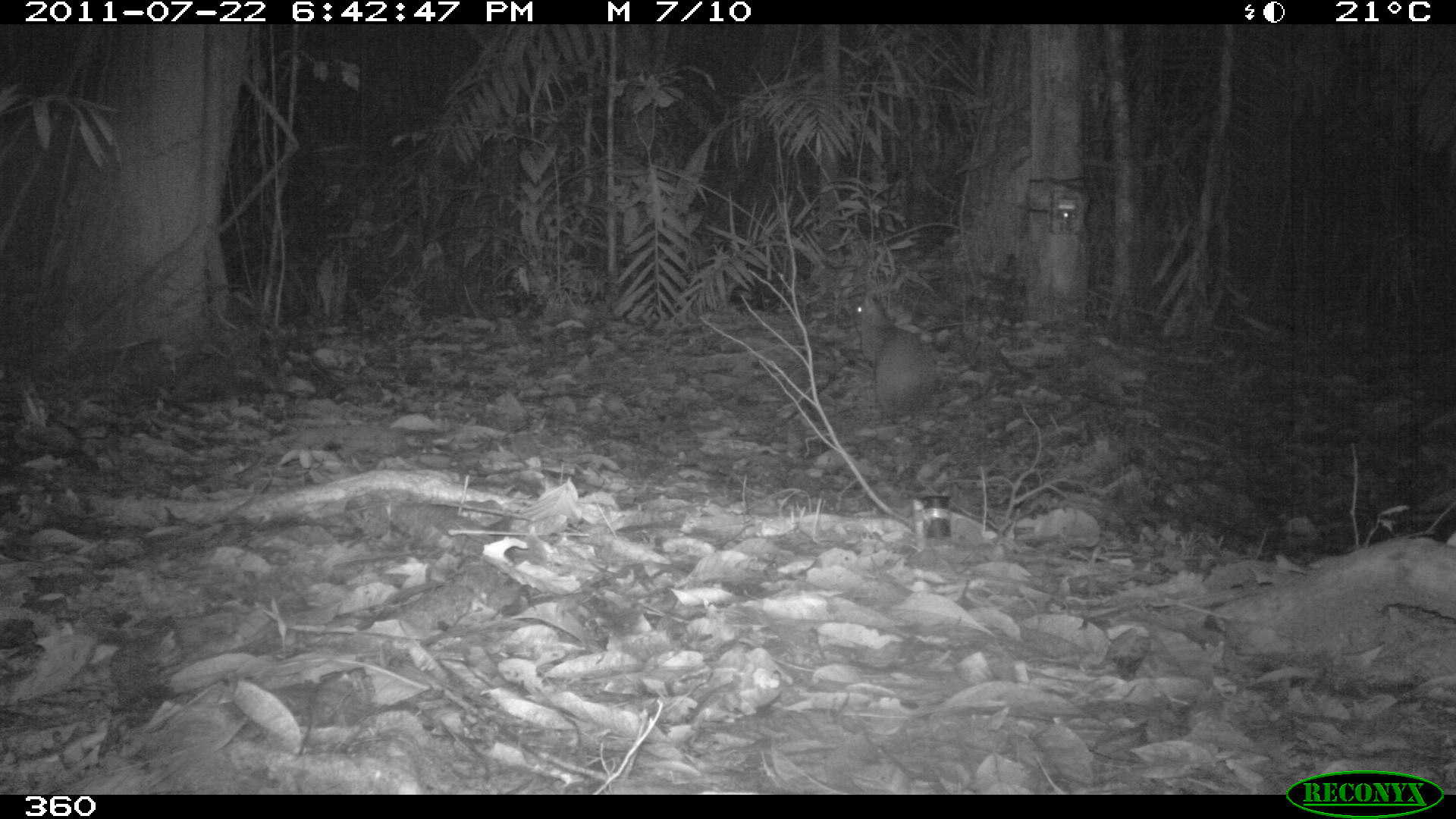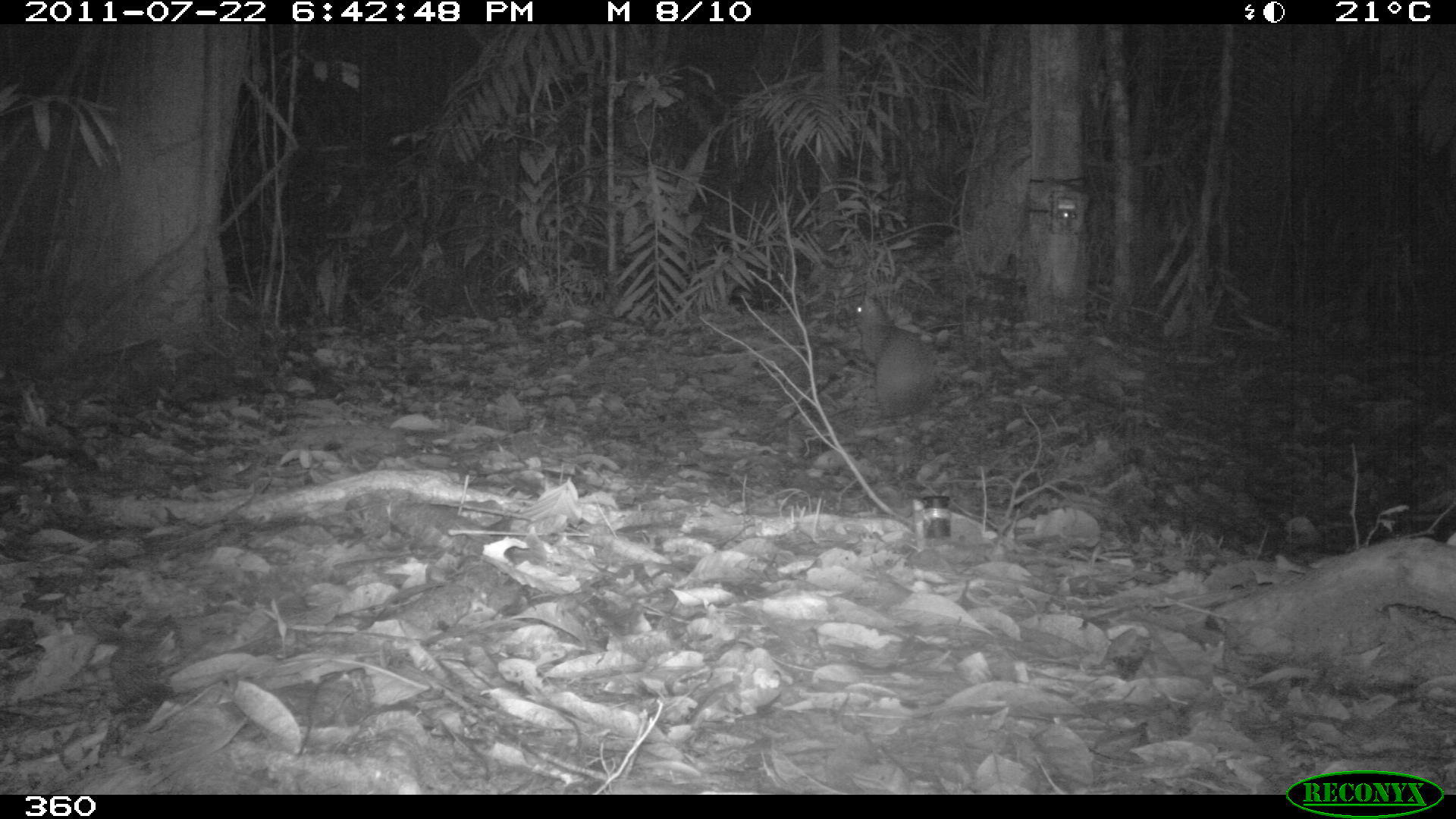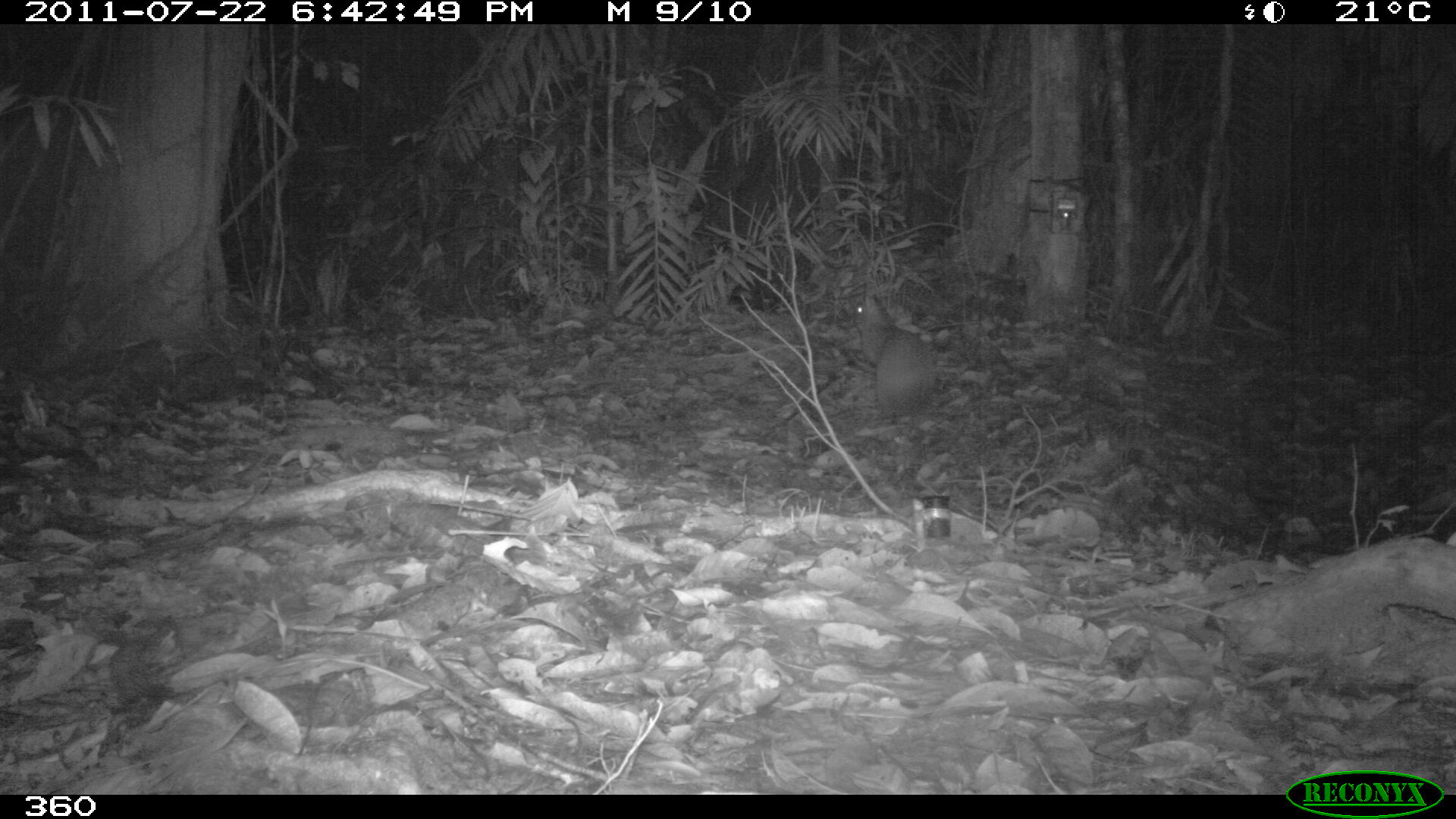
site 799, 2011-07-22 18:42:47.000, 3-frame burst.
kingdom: Animalia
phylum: Chordata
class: Mammalia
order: Rodentia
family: Dasyproctidae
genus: Dasyprocta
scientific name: Dasyprocta punctata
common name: central american agouti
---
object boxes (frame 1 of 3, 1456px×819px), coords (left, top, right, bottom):
dasyprocta punctata: (857, 296, 937, 418)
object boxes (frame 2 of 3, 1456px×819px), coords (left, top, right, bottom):
dasyprocta punctata: (853, 293, 935, 418)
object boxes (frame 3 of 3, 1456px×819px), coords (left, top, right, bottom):
dasyprocta punctata: (851, 291, 939, 424)